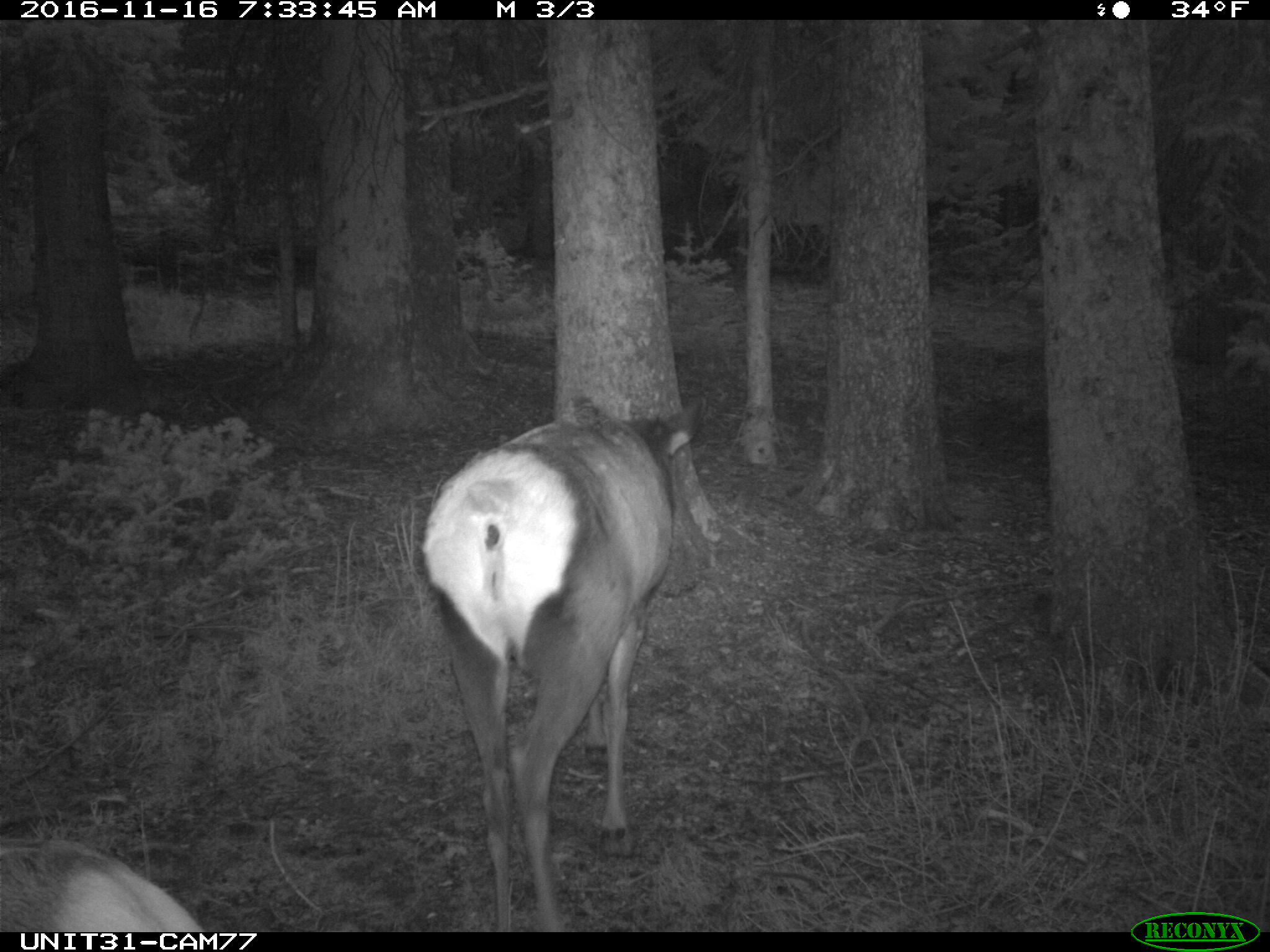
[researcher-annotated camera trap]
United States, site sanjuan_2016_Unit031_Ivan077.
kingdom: Animalia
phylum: Chordata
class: Mammalia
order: Artiodactyla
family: Cervidae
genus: Cervus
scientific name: Cervus elaphus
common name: red deer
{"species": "Cervus elaphus (red deer)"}